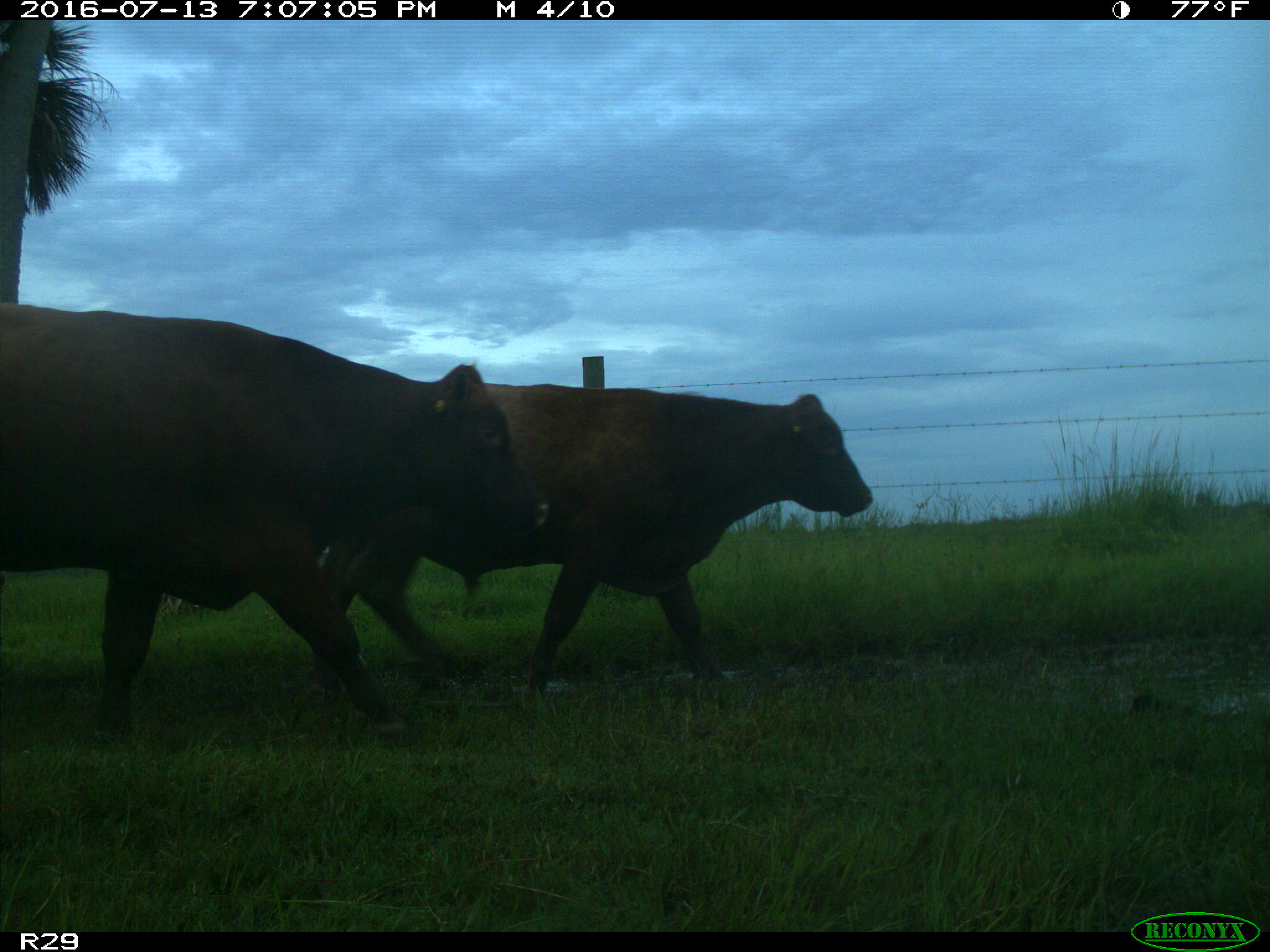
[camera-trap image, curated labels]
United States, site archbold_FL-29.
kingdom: Animalia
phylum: Chordata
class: Mammalia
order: Artiodactyla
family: Bovidae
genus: Bos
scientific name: Bos taurus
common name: domestic cow